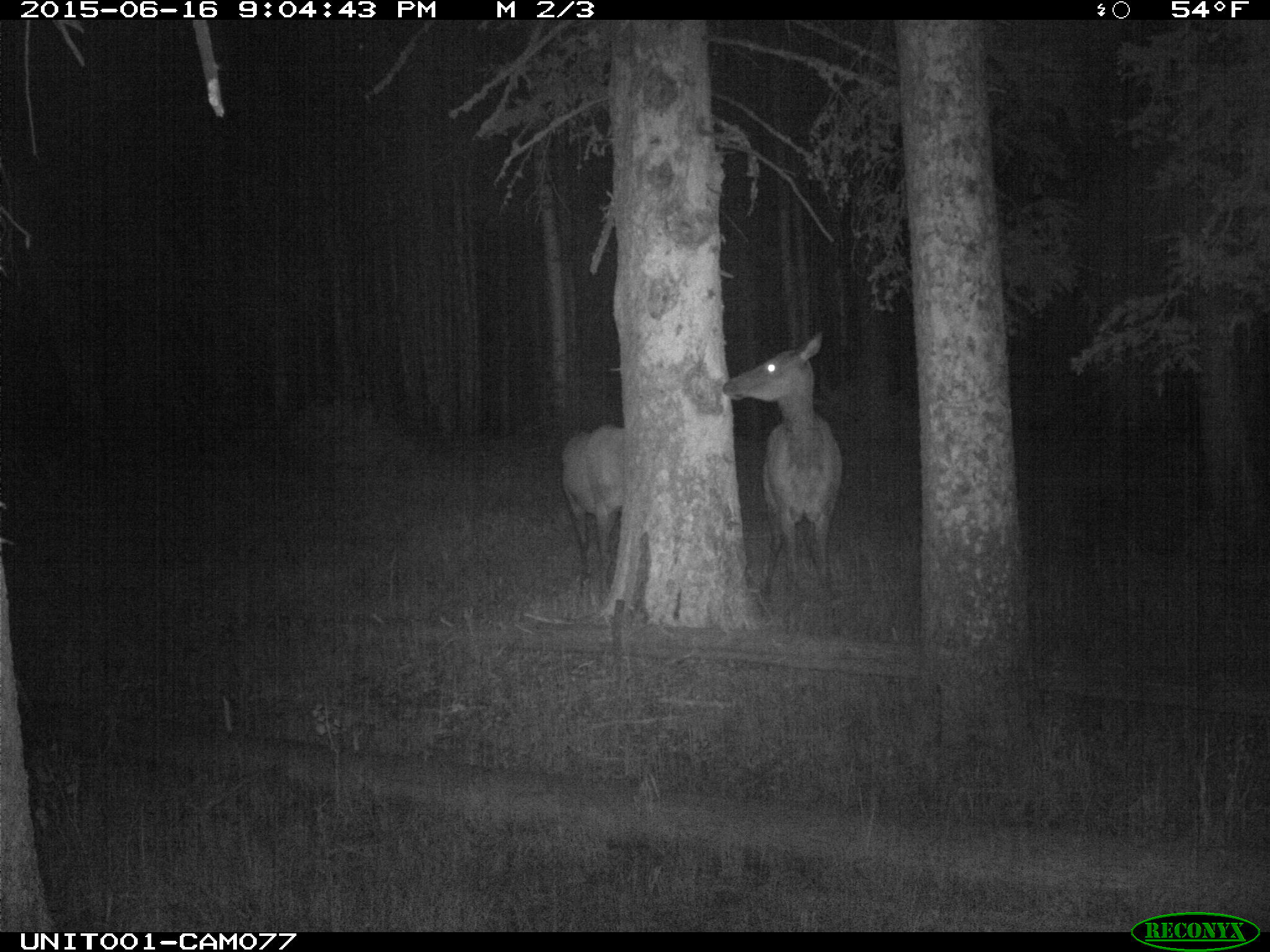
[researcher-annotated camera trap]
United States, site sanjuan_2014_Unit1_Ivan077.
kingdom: Animalia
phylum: Chordata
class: Mammalia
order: Artiodactyla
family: Cervidae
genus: Cervus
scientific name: Cervus elaphus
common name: red deer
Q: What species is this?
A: Cervus elaphus (red deer).